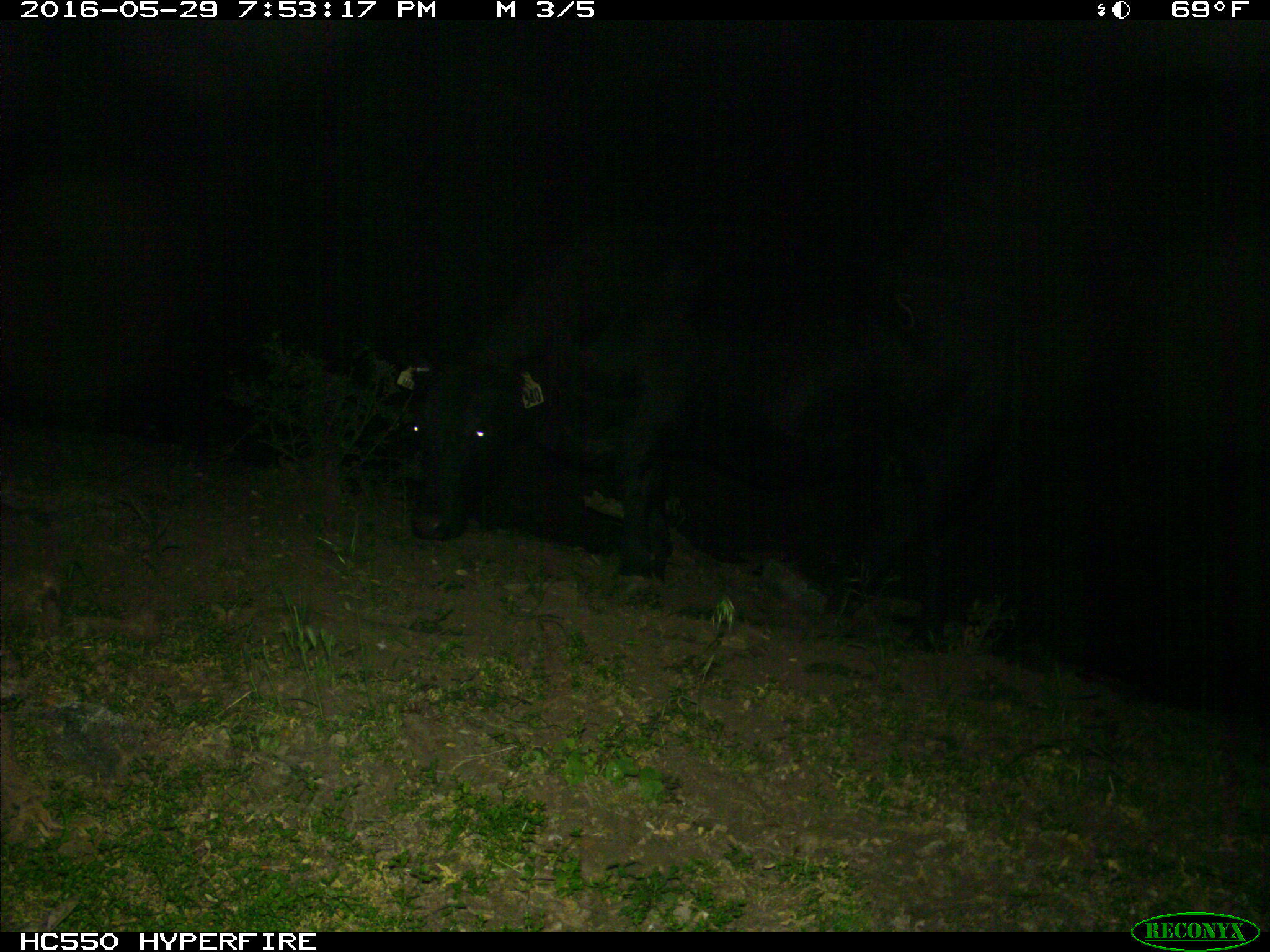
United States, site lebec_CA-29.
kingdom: Animalia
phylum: Chordata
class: Mammalia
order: Artiodactyla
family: Bovidae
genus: Bos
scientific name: Bos taurus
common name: domestic cow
Bos taurus (domestic cow).